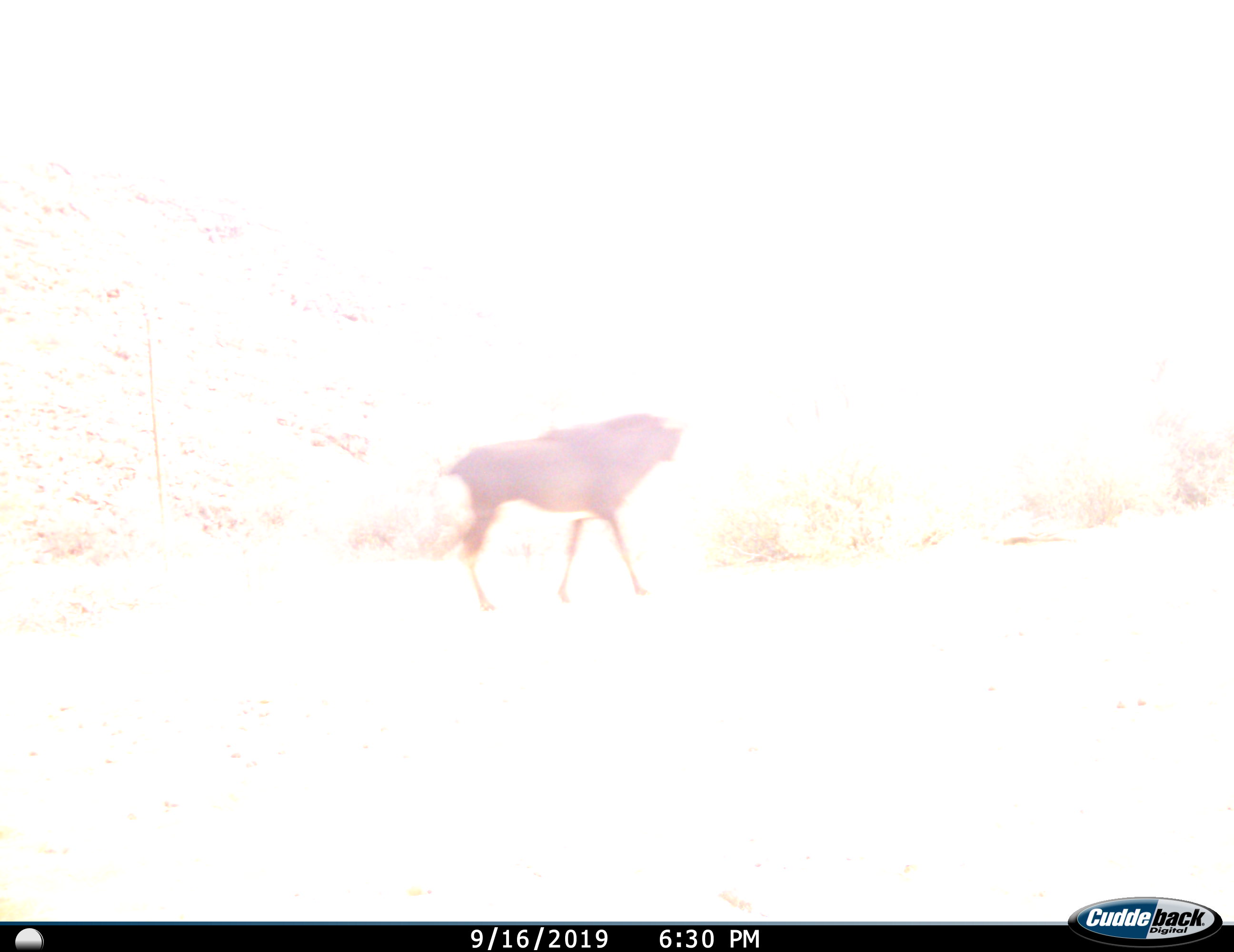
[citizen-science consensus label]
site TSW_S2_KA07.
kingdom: Animalia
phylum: Chordata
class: Mammalia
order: Artiodactyla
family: Bovidae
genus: Hippotragus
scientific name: Hippotragus niger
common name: sable antelope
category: sable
Sable (sable antelope) (Hippotragus niger), count 1. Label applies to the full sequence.